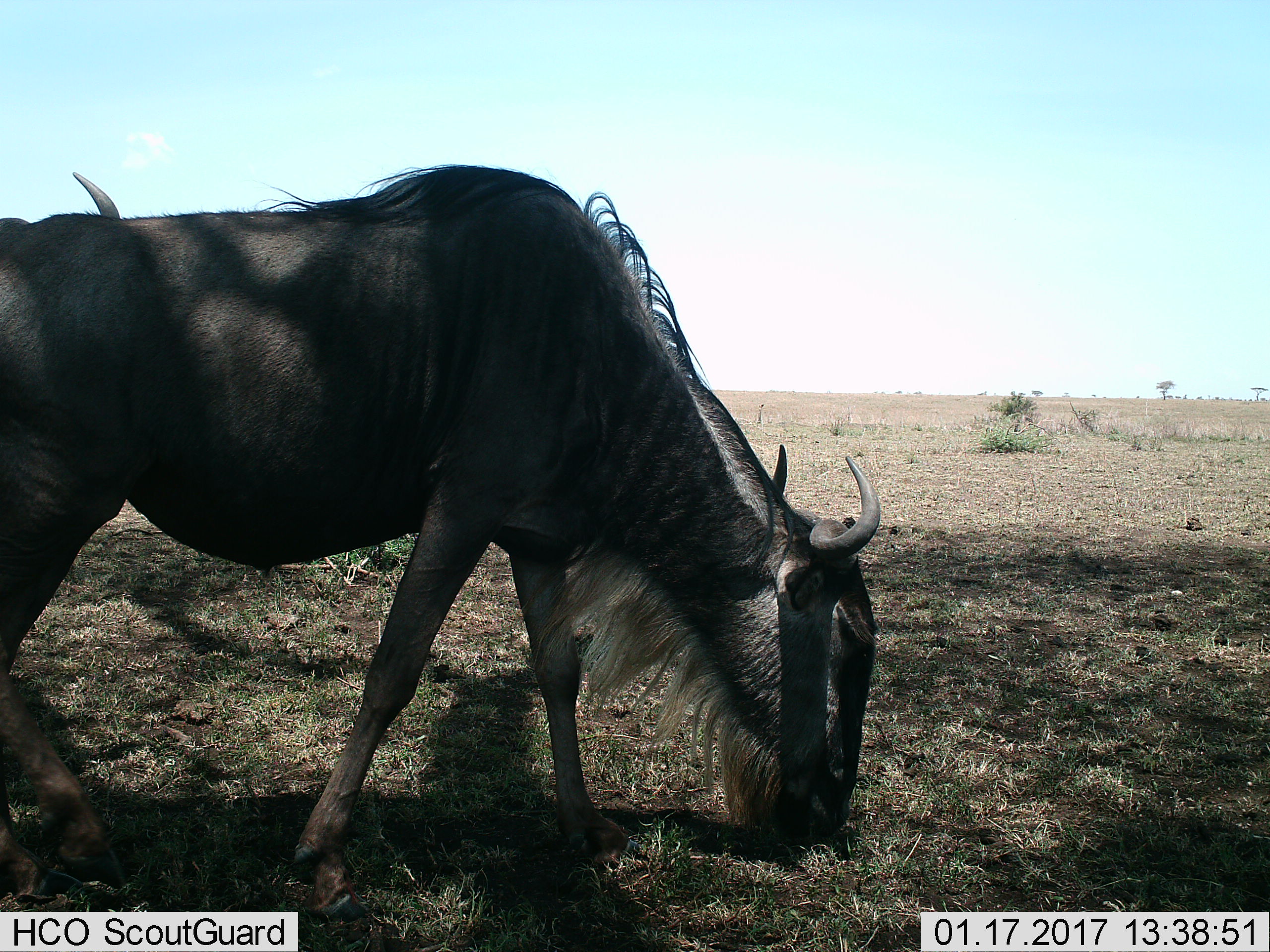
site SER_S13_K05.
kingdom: Animalia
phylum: Chordata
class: Mammalia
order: Artiodactyla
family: Bovidae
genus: Connochaetes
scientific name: Connochaetes taurinus taurinus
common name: blue wildebeest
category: wildebeestblue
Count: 2.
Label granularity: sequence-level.